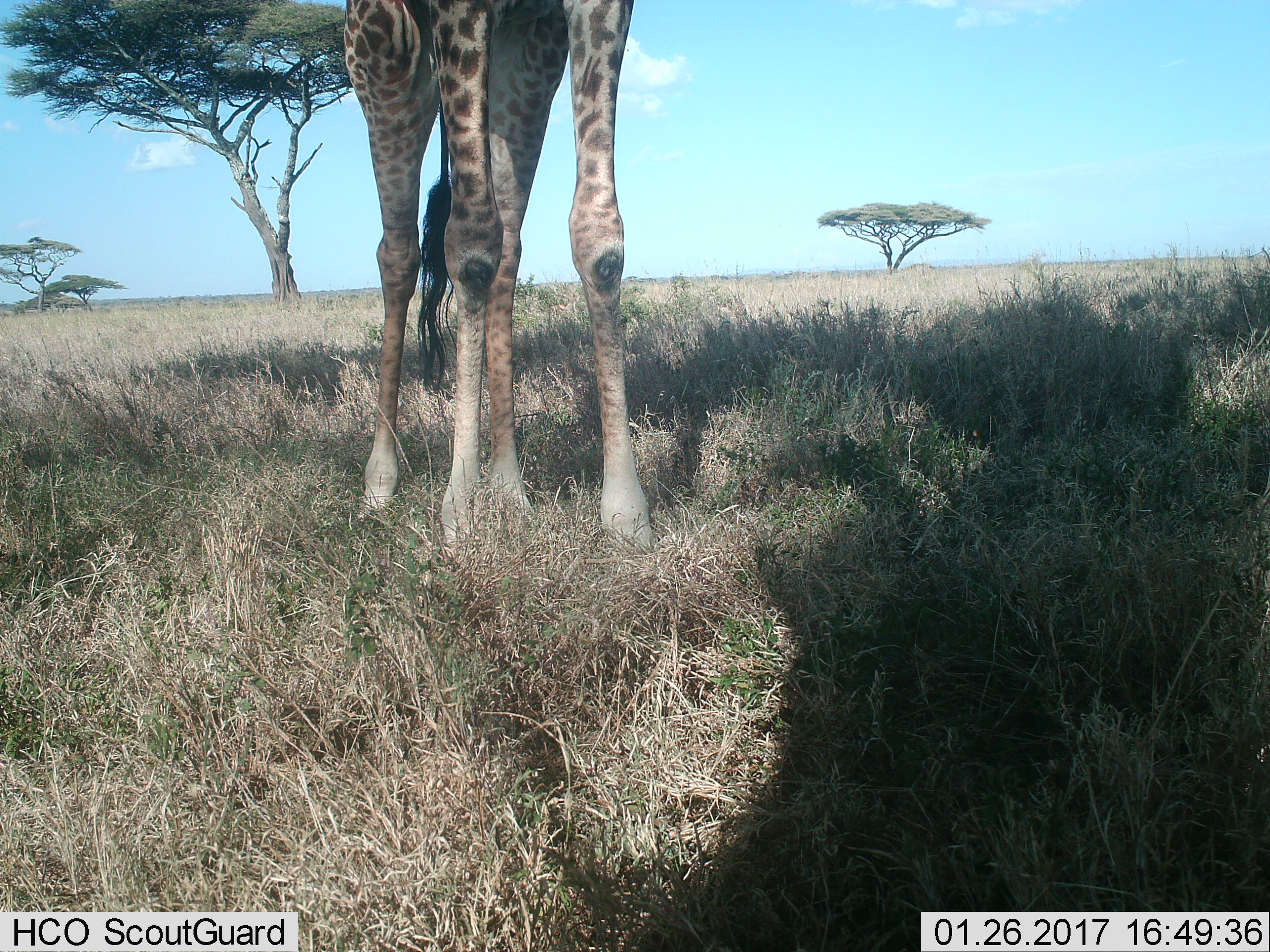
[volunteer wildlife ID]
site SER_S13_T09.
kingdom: Animalia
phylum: Chordata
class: Mammalia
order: Artiodactyla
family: Giraffidae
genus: Giraffa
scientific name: Giraffa camelopardalis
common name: giraffe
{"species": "giraffe (Giraffa camelopardalis)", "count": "1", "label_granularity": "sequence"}